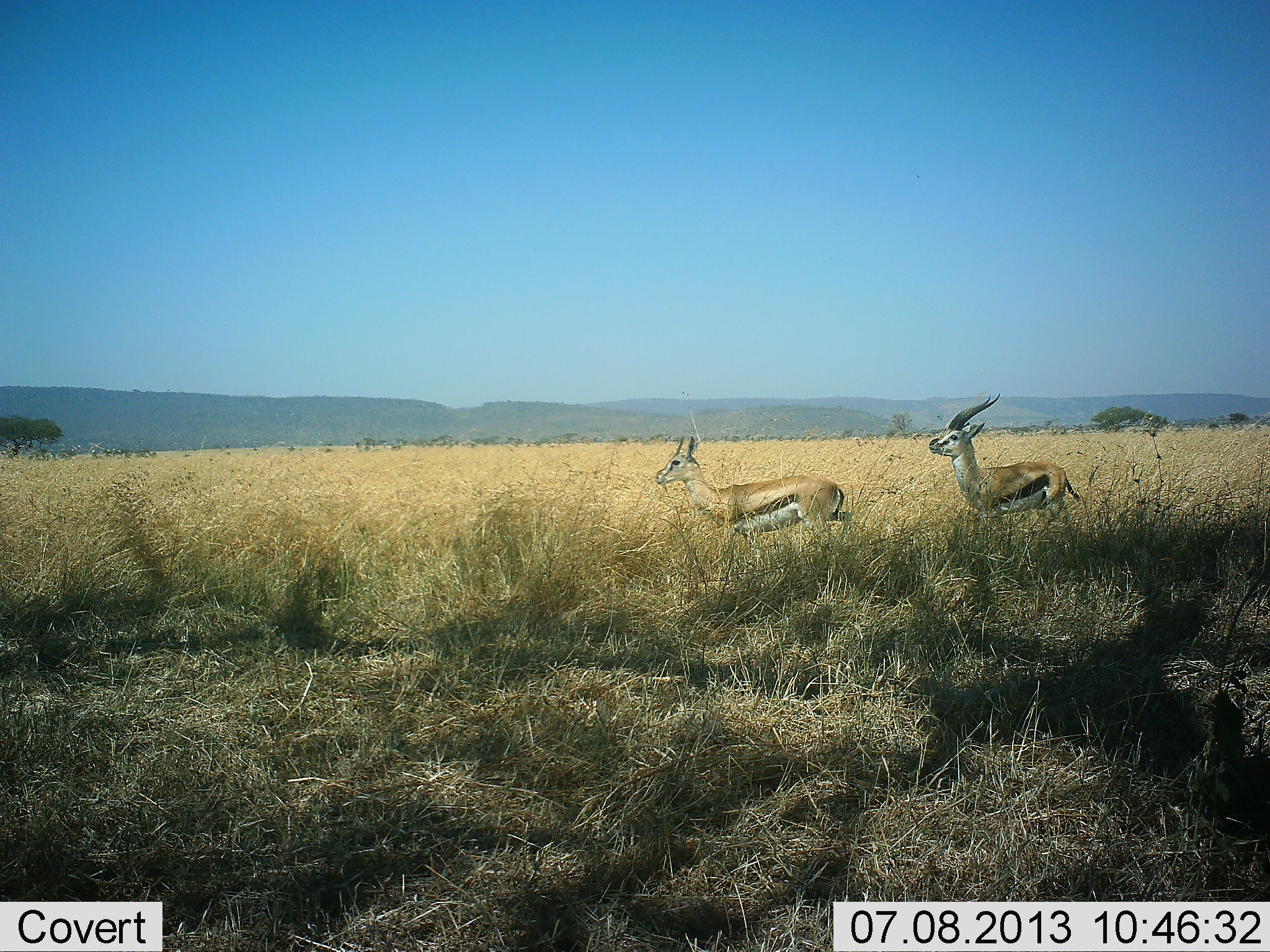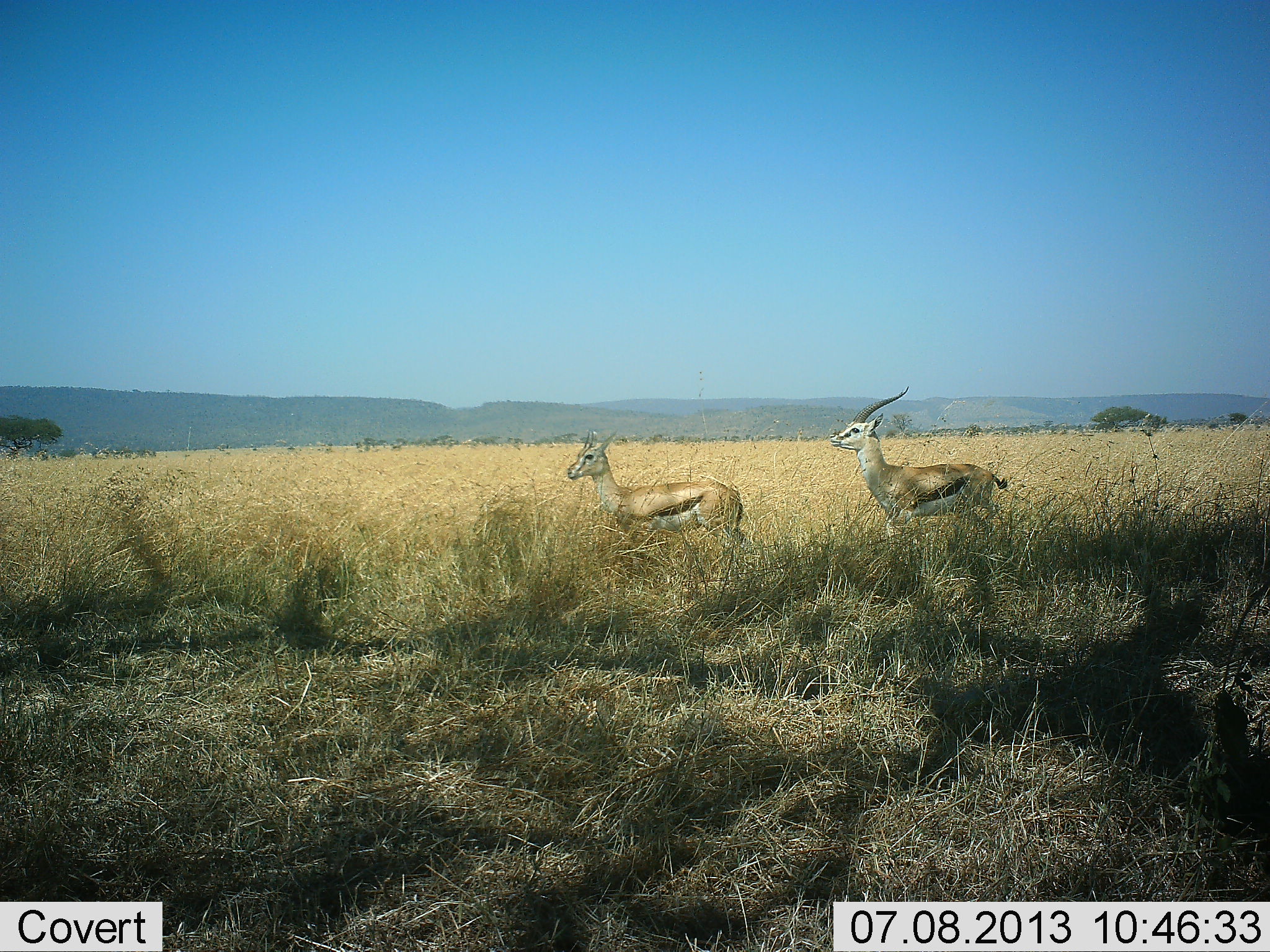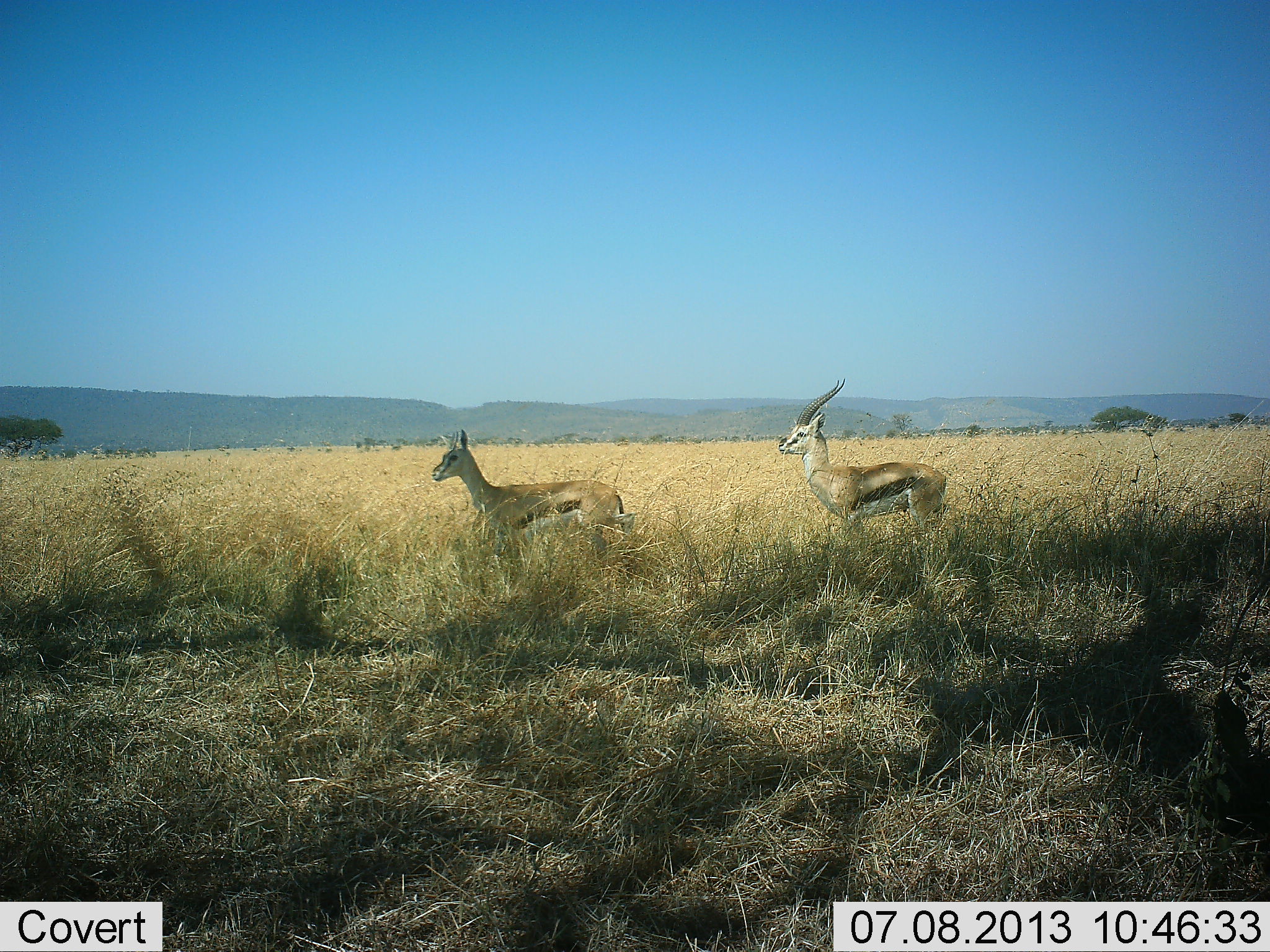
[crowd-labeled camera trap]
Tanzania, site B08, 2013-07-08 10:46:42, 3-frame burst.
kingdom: Animalia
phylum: Chordata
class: Mammalia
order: Artiodactyla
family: Bovidae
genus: Eudorcas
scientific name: Eudorcas thomsonii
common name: thomson's gazelle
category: gazellethomsons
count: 2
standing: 30%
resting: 0%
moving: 75%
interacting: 0%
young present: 0%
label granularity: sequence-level